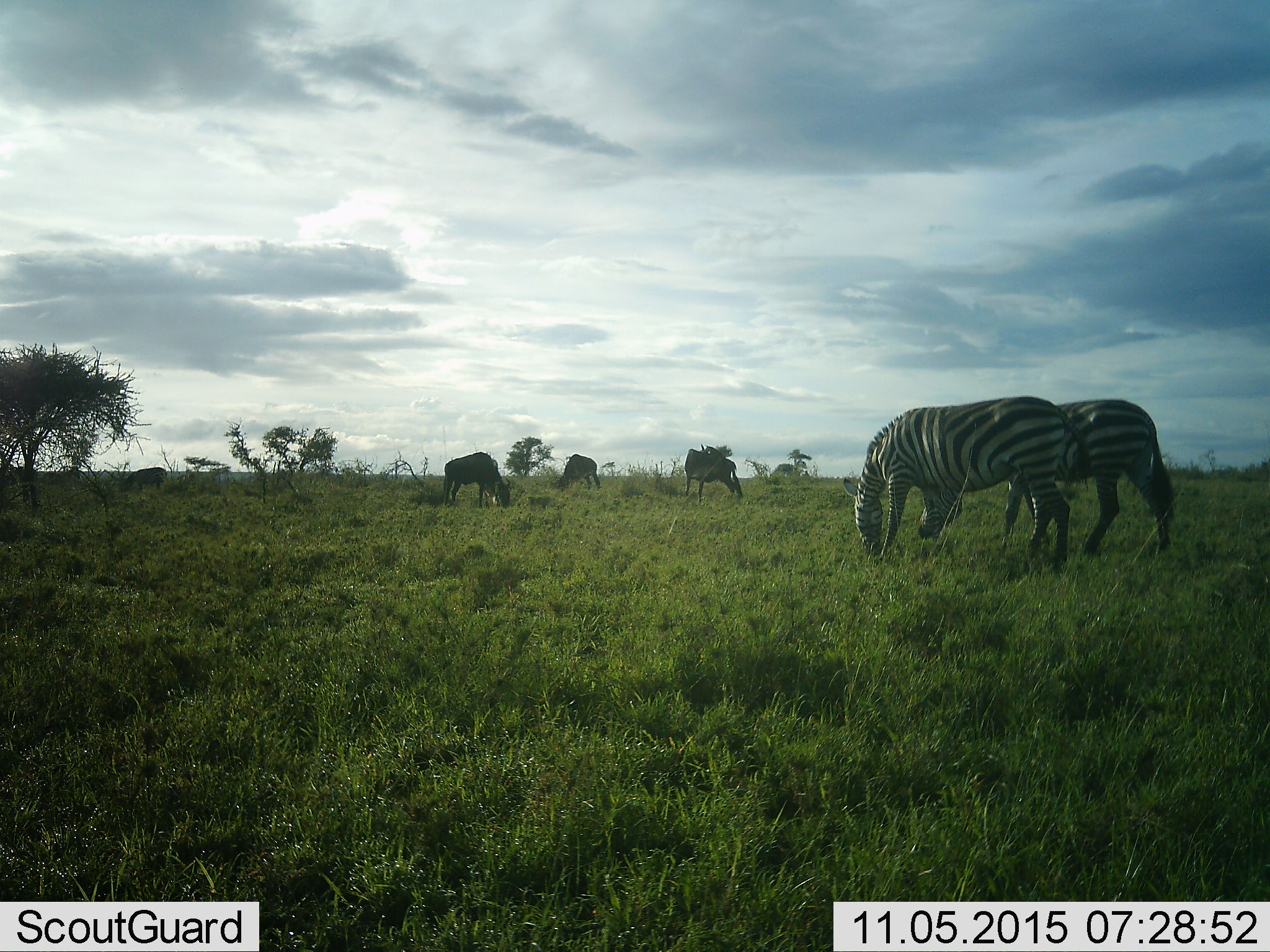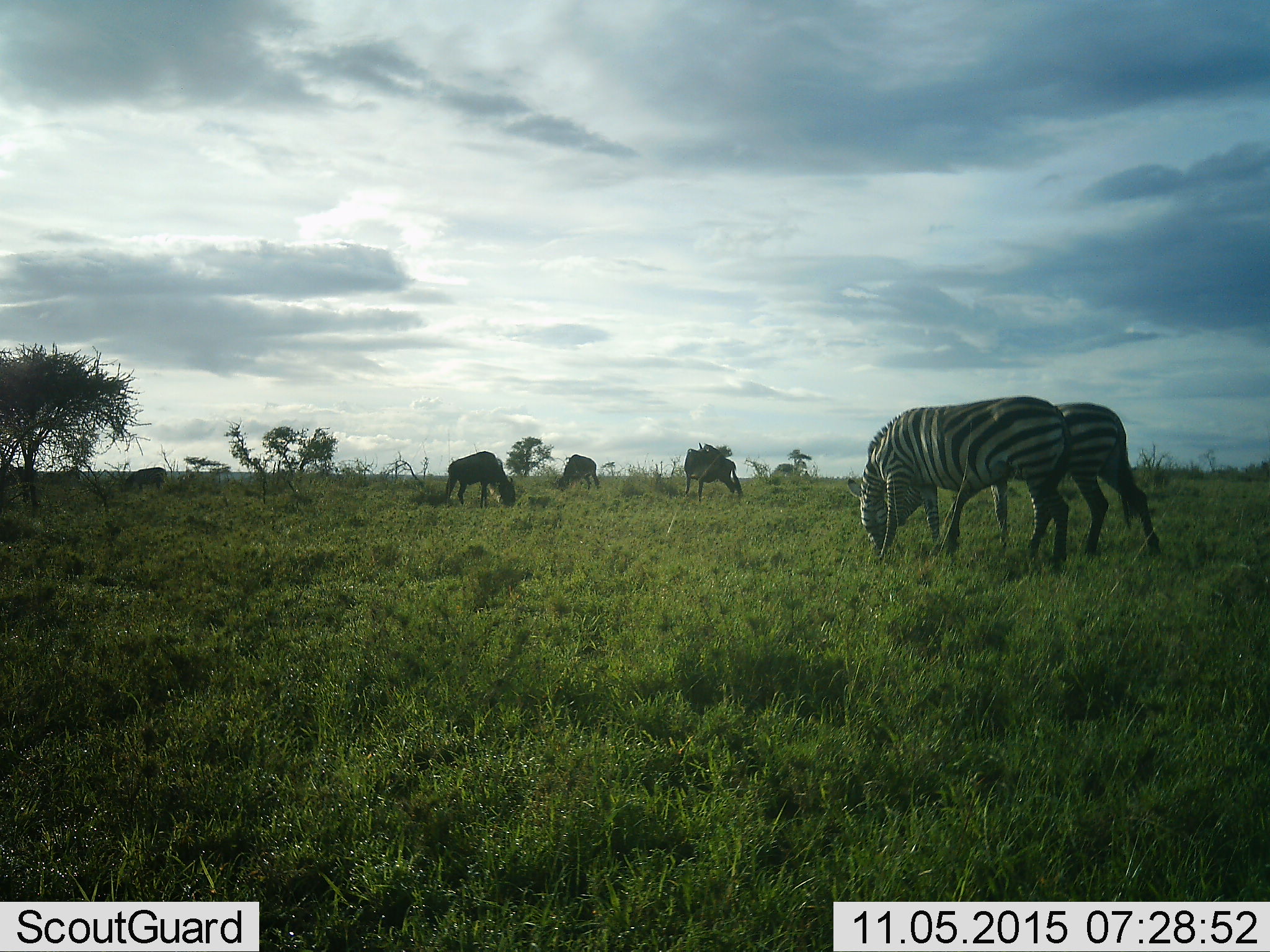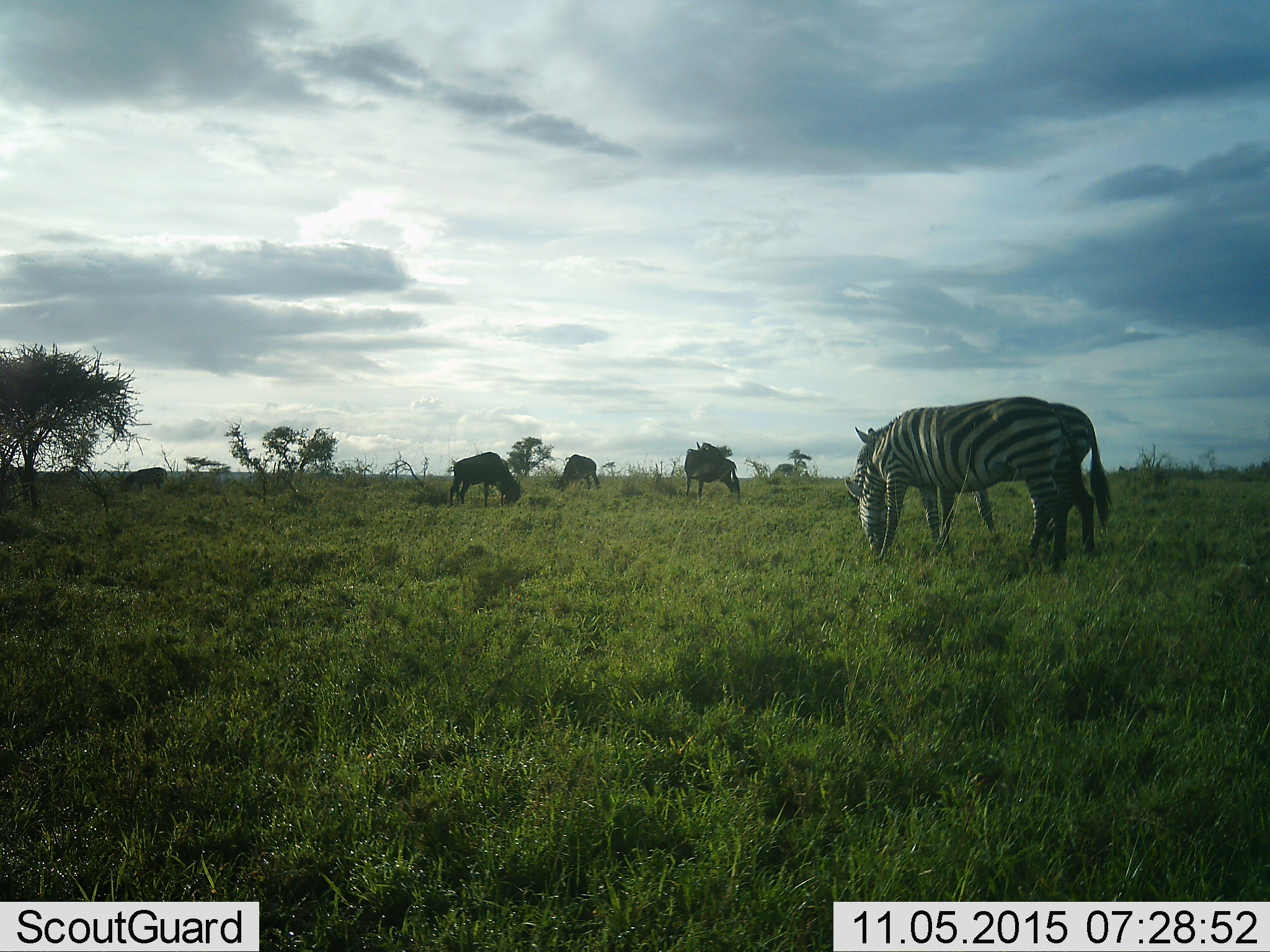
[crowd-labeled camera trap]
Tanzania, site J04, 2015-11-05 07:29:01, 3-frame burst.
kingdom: Animalia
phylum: Chordata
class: Mammalia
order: Perissodactyla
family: Equidae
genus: Equus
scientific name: Equus quagga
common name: plains zebra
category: zebra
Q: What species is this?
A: Zebra (plains zebra) (Equus quagga).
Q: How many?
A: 2.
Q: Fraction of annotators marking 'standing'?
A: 0%.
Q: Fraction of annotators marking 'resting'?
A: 0%.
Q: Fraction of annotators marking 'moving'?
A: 30%.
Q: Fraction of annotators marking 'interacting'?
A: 0%.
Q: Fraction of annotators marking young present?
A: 10%.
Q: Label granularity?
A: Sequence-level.